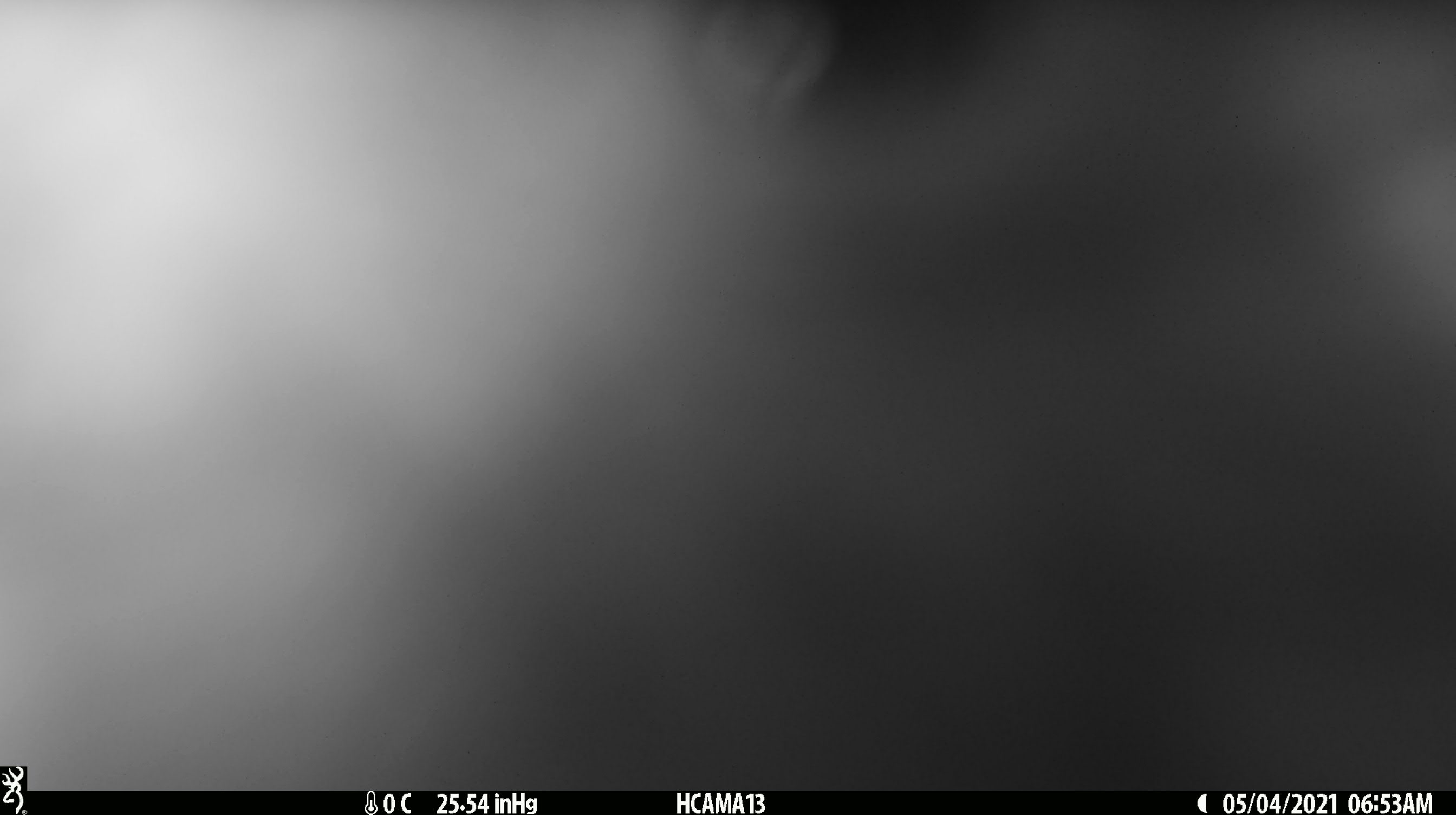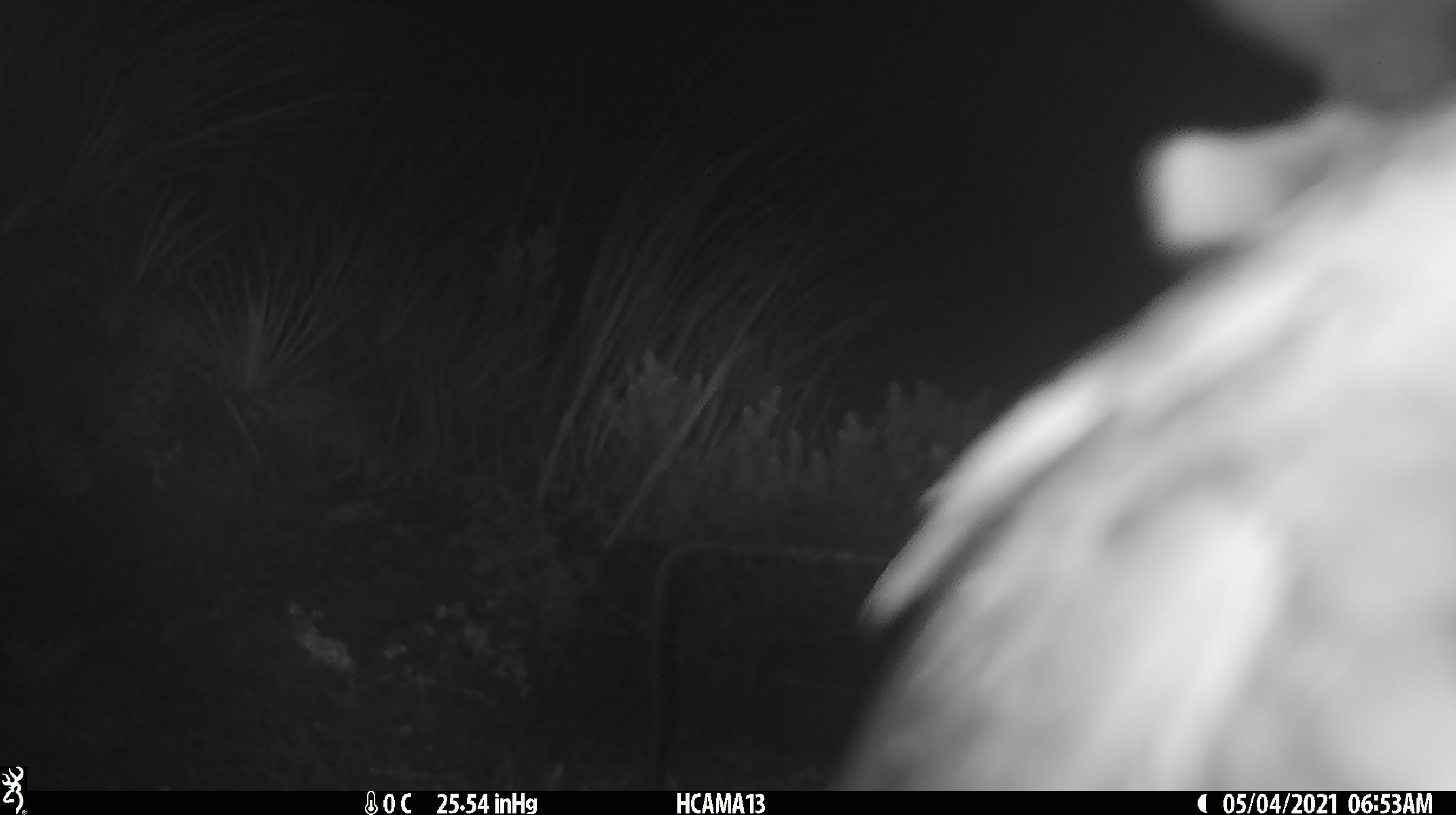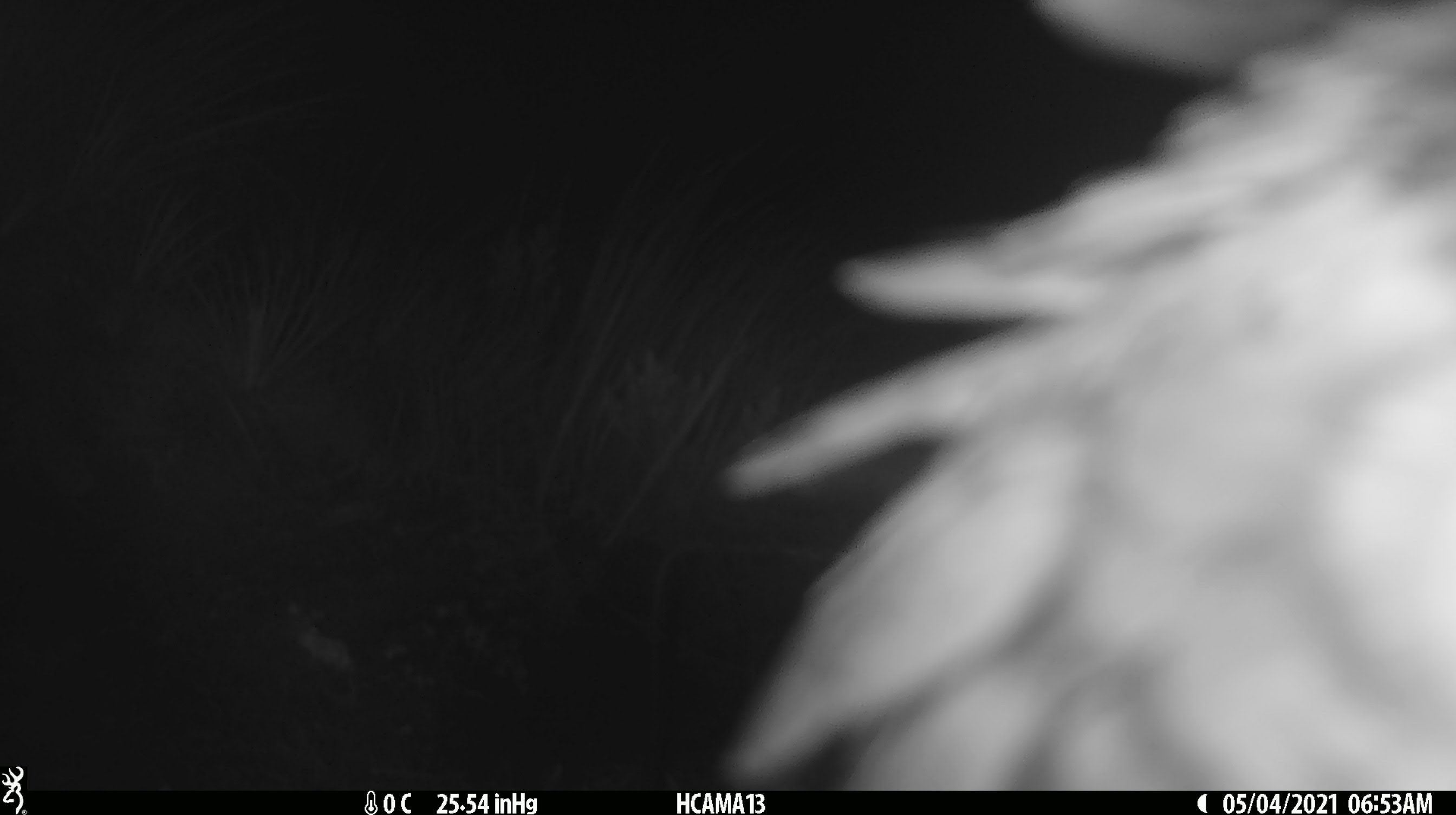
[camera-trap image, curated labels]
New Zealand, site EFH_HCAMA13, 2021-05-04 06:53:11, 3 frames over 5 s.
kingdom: Animalia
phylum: Chordata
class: Aves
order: Psittaciformes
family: Strigopidae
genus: Nestor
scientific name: Nestor notabilis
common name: kea